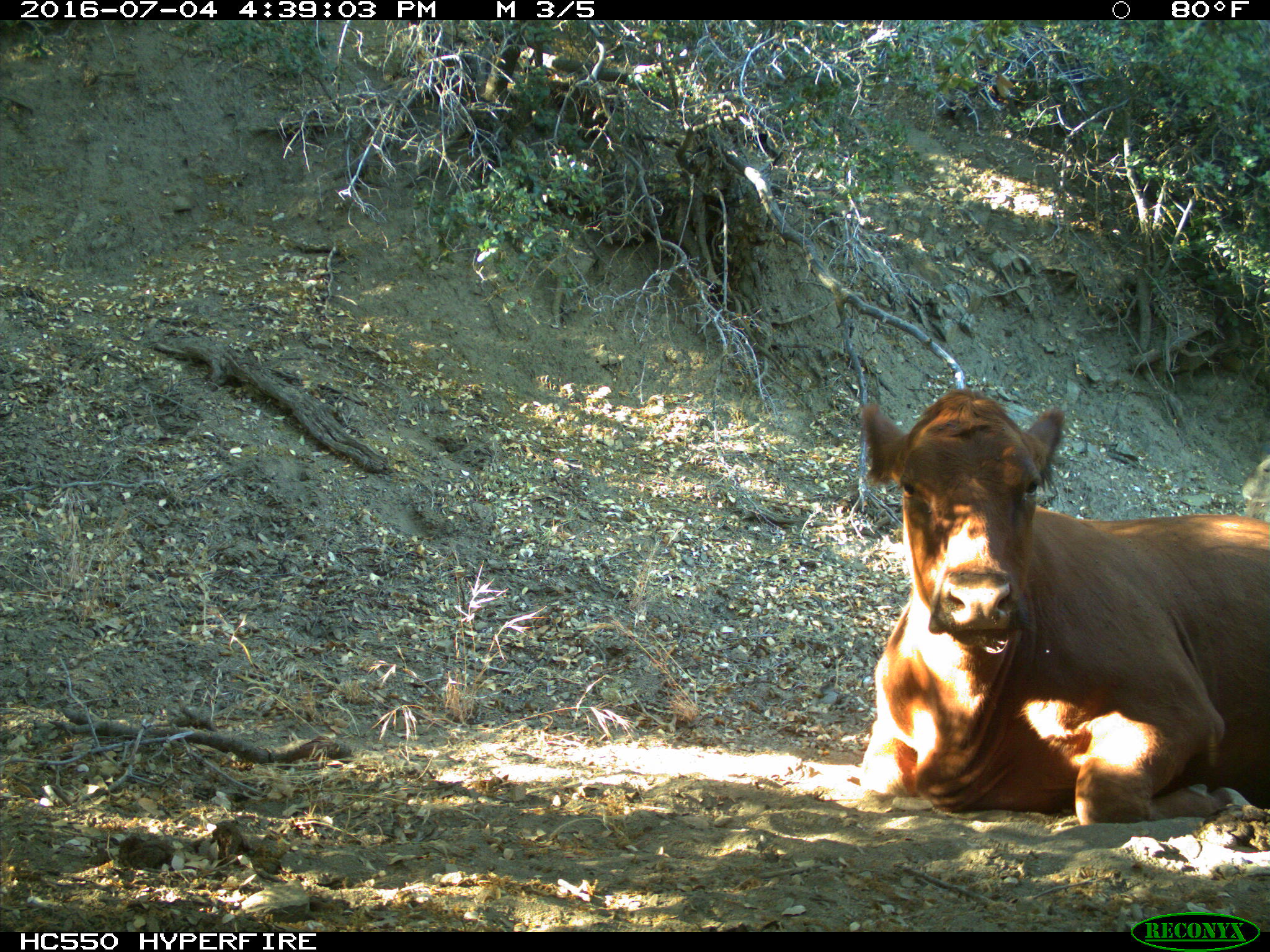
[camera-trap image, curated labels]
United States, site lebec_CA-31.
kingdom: Animalia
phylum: Chordata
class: Mammalia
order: Artiodactyla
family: Bovidae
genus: Bos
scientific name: Bos taurus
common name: domestic cow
Bos taurus (domestic cow).